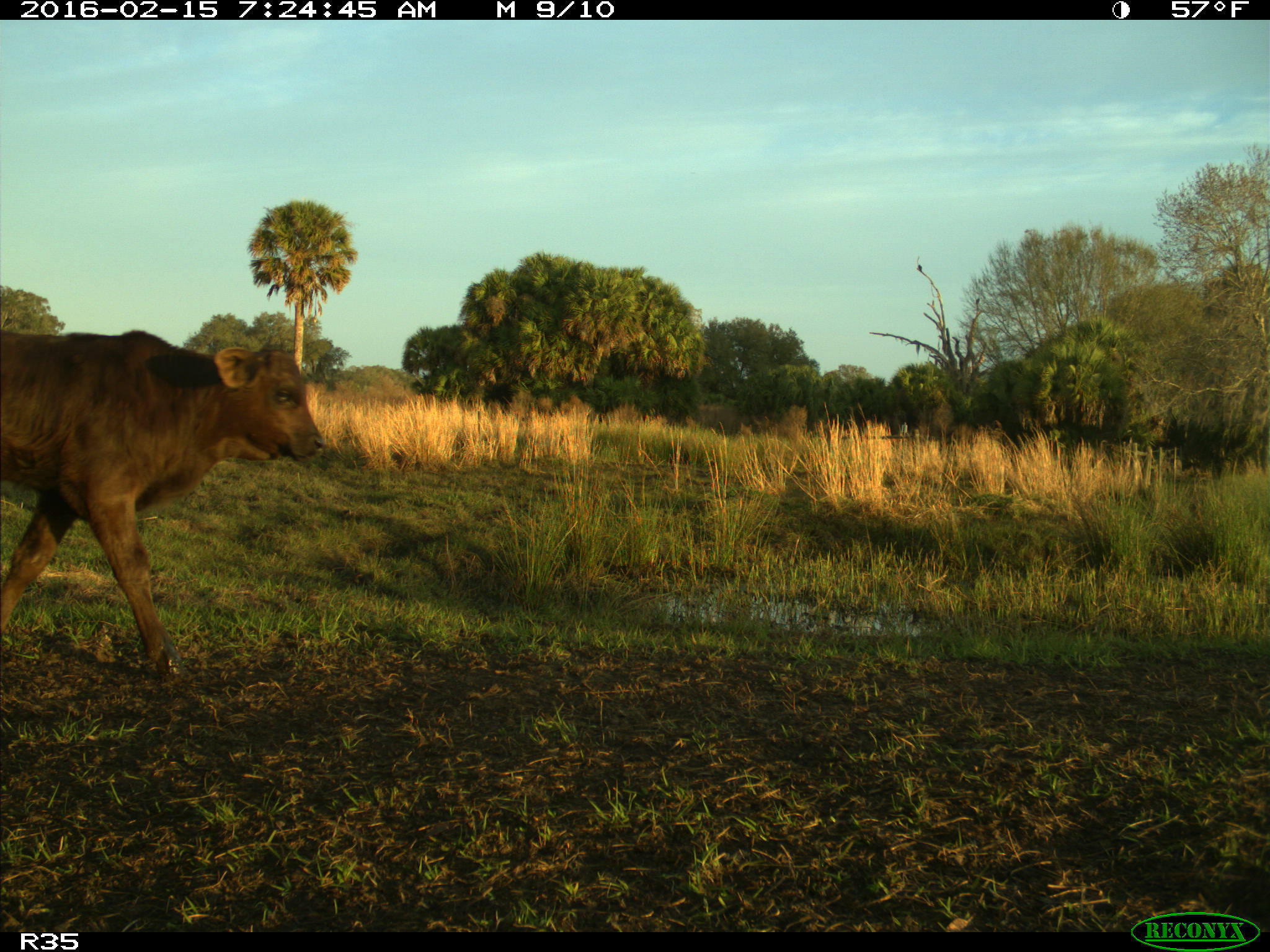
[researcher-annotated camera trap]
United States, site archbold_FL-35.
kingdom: Animalia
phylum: Chordata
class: Mammalia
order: Artiodactyla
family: Bovidae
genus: Bos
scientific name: Bos taurus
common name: domestic cow